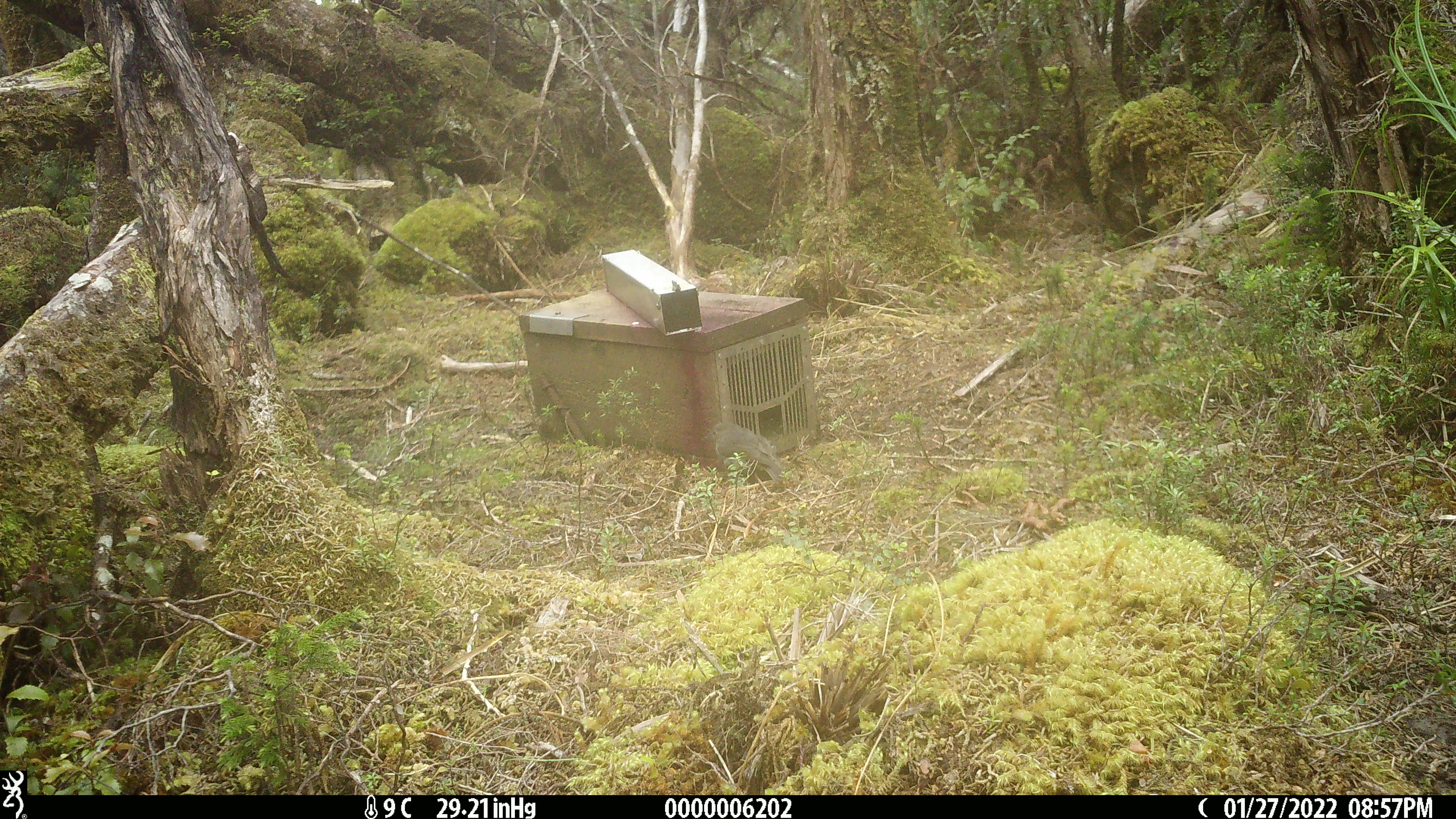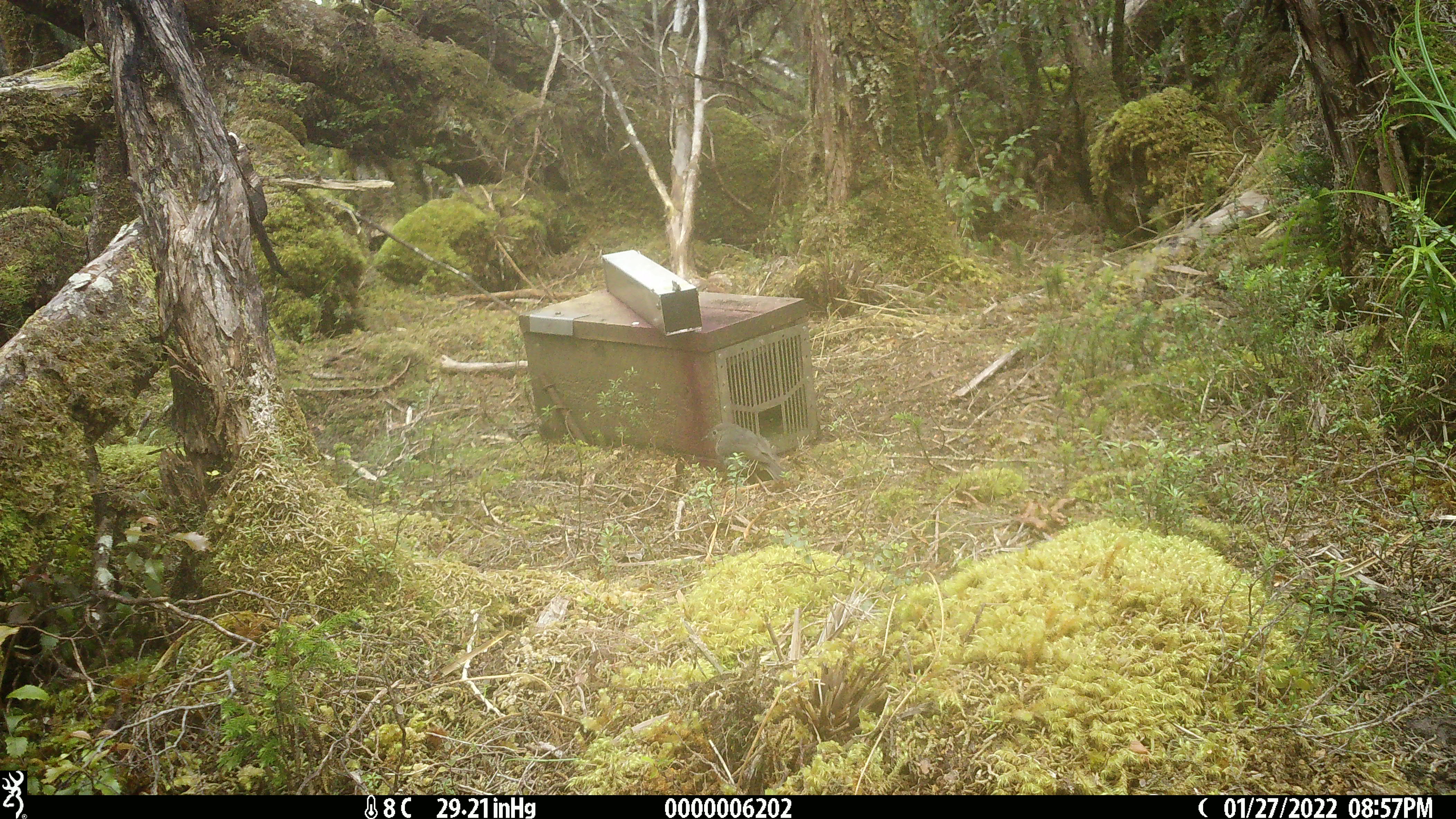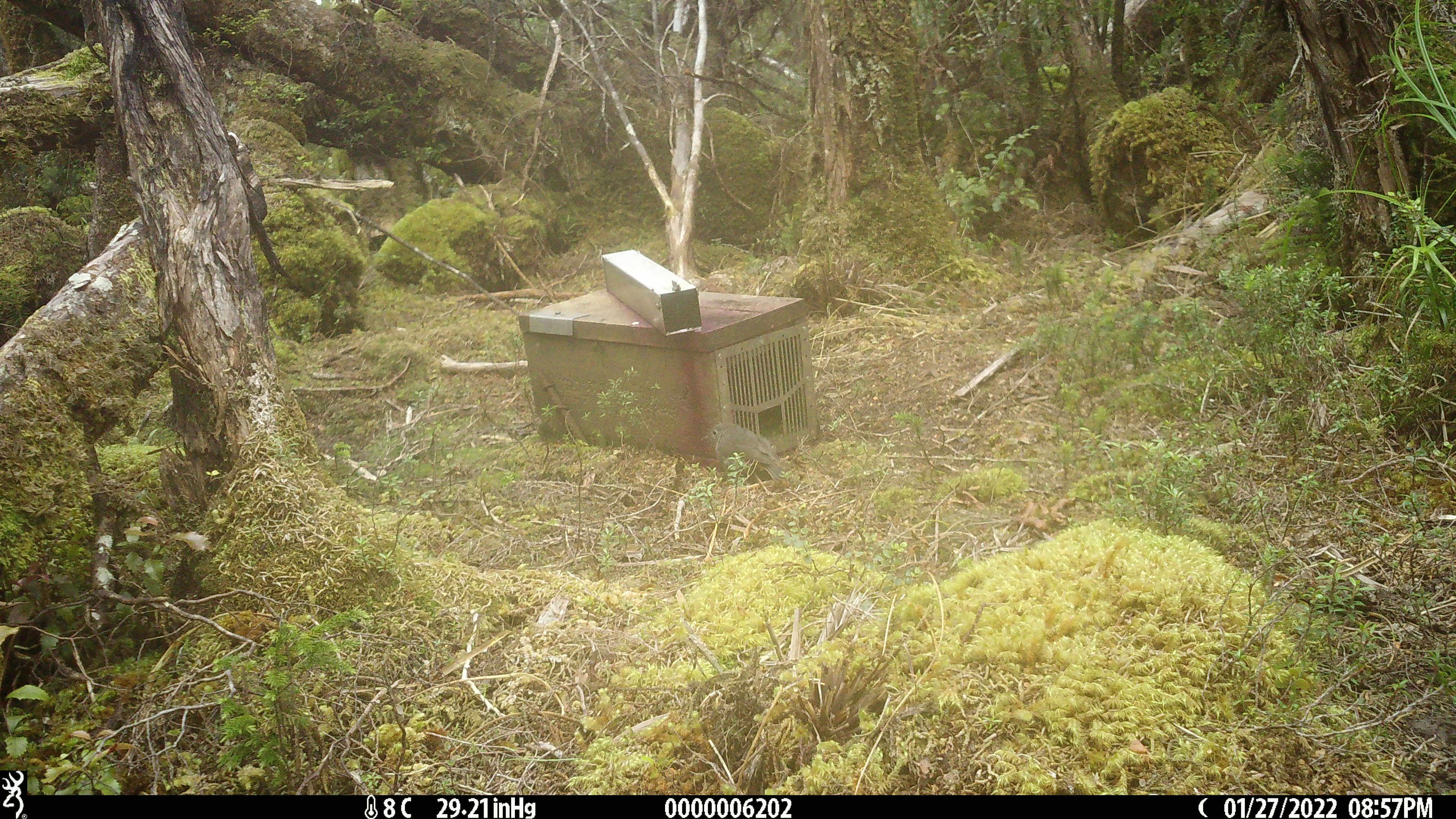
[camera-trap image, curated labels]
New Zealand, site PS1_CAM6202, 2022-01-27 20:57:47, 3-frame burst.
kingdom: Animalia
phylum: Chordata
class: Aves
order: Passeriformes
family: Petroicidae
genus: Petroica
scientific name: Petroica australis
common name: new zealand robin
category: robin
Robin (new zealand robin) (Petroica australis).